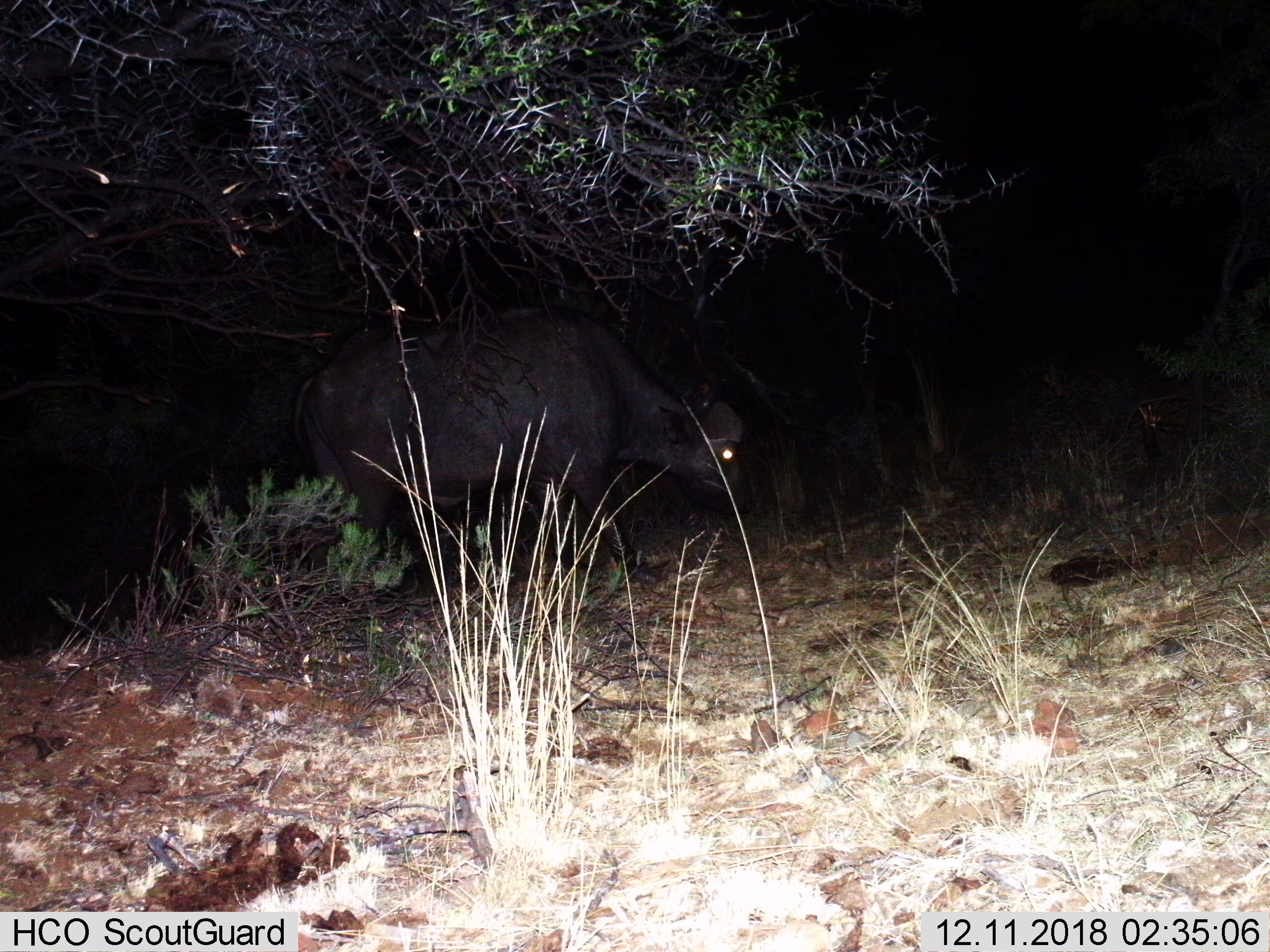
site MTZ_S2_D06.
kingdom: Animalia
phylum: Chordata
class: Mammalia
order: Artiodactyla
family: Bovidae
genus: Syncerus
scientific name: Syncerus caffer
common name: african buffalo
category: buffalo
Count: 1.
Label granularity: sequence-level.